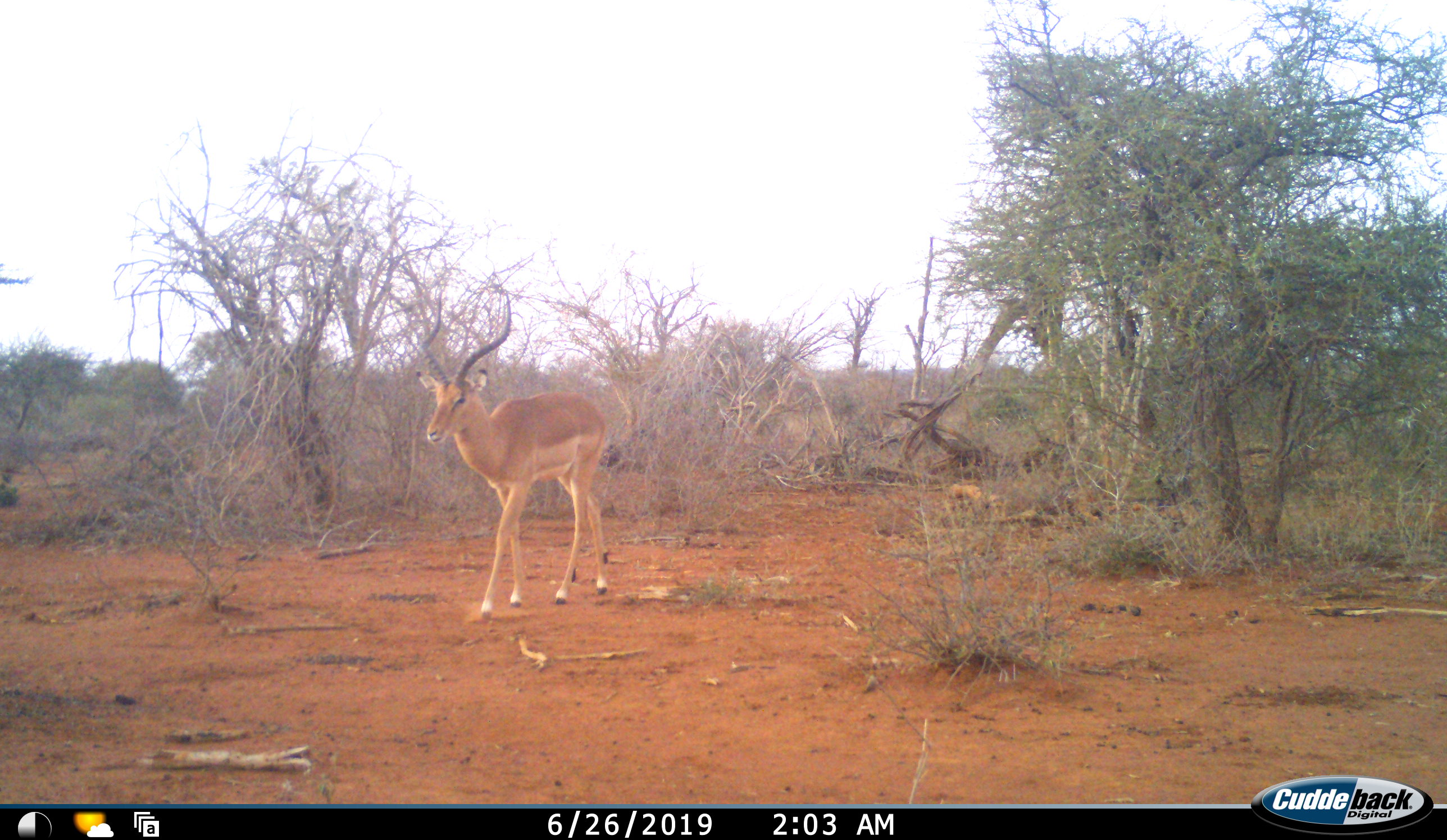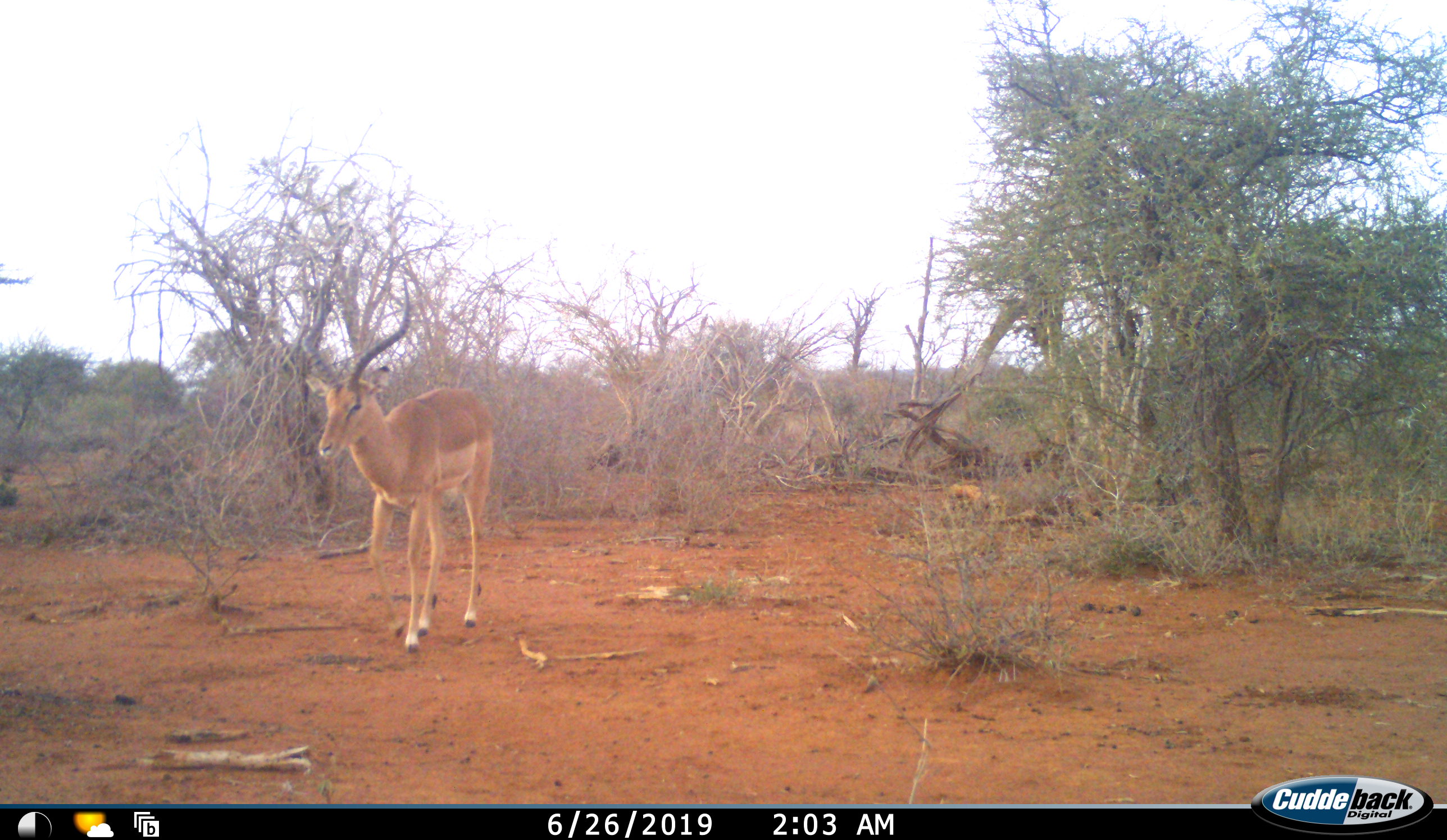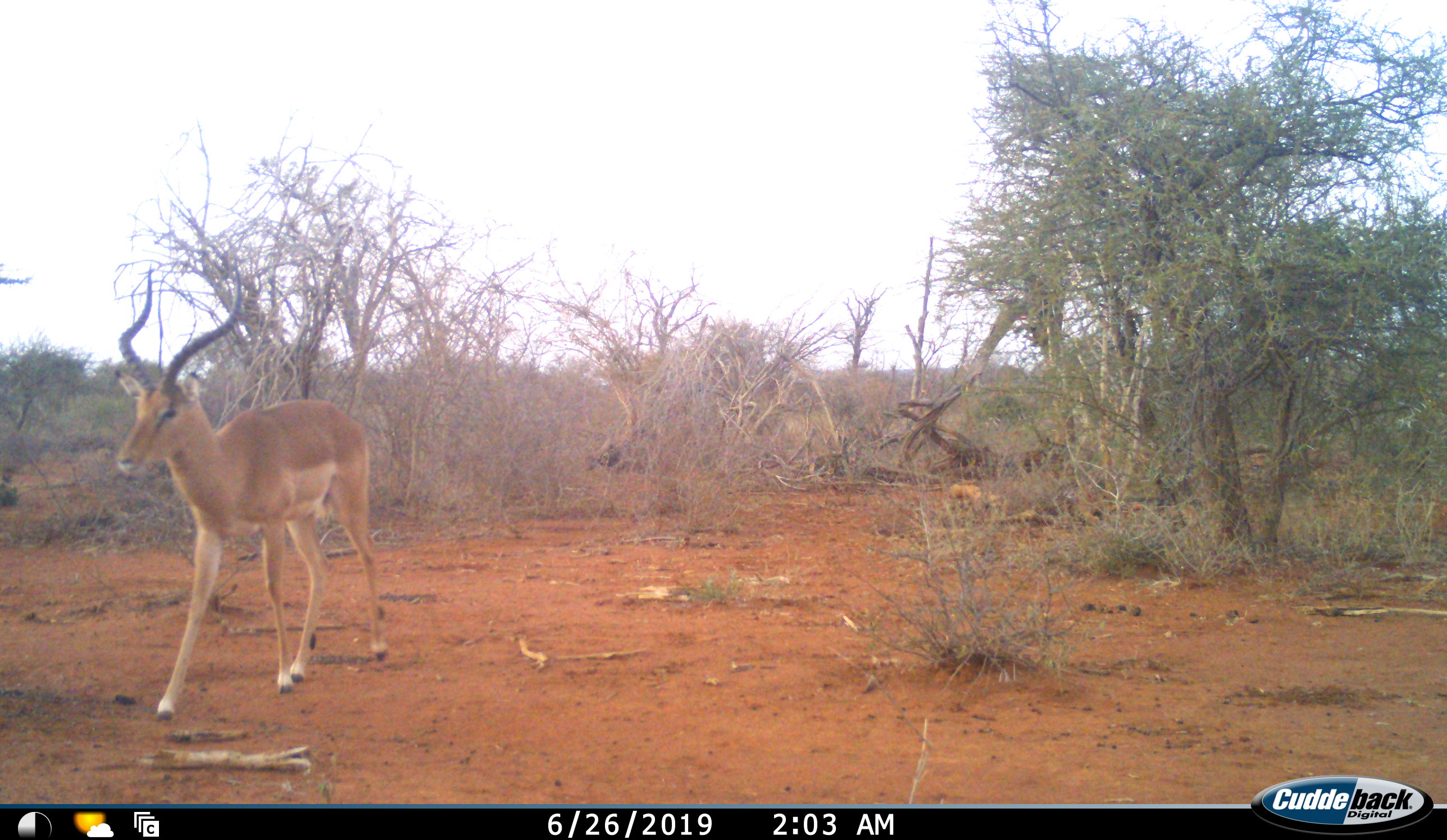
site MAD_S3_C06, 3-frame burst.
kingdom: Animalia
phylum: Chordata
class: Mammalia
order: Artiodactyla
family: Bovidae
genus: Aepyceros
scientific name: Aepyceros melampus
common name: impala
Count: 1.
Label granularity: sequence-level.